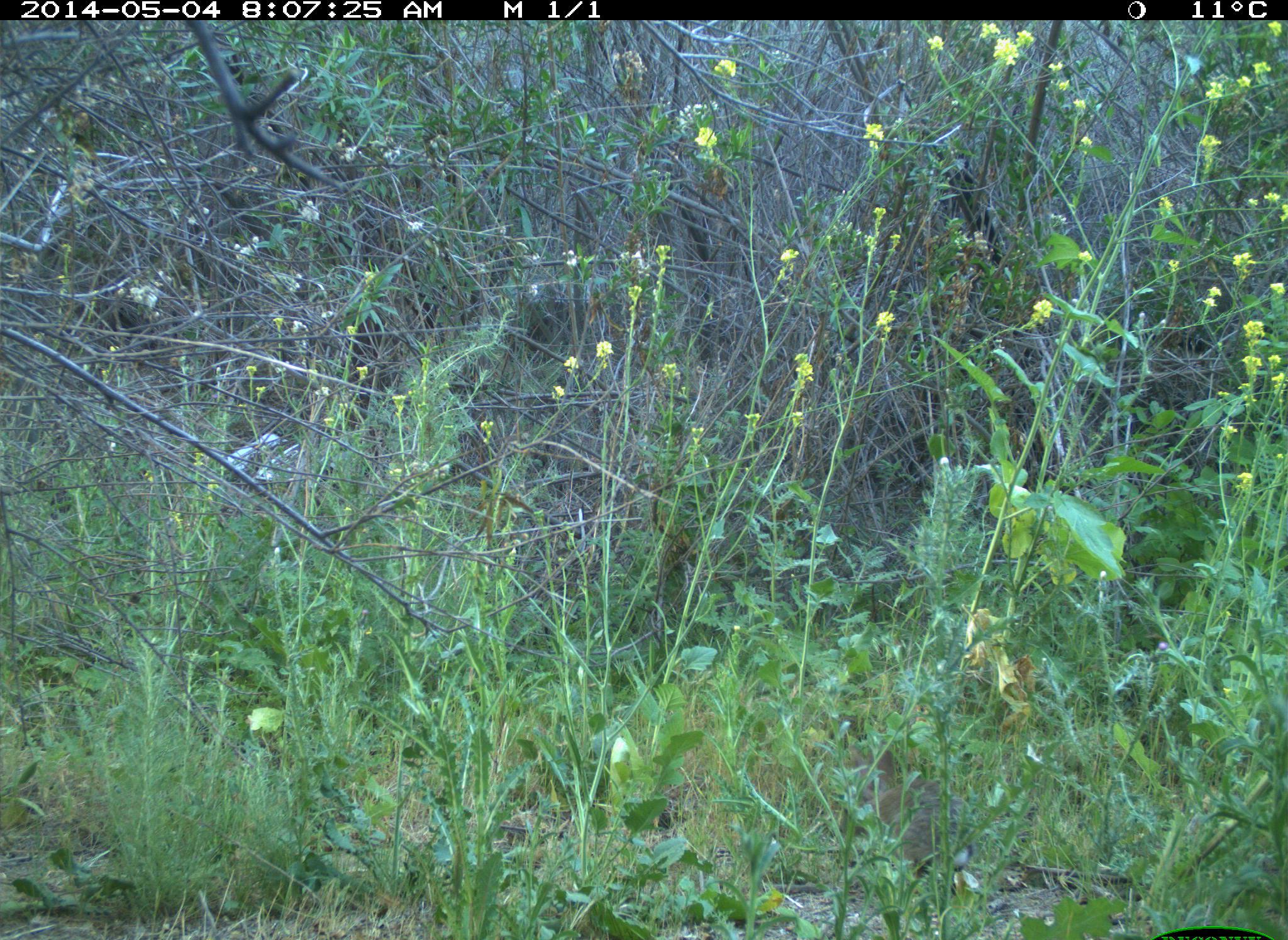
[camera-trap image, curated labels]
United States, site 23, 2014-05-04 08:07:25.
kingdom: Animalia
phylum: Chordata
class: Mammalia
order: Lagomorpha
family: Leporidae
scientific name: Leporidae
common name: rabbits and hares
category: rabbit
Rabbit (rabbits and hares) (Leporidae).